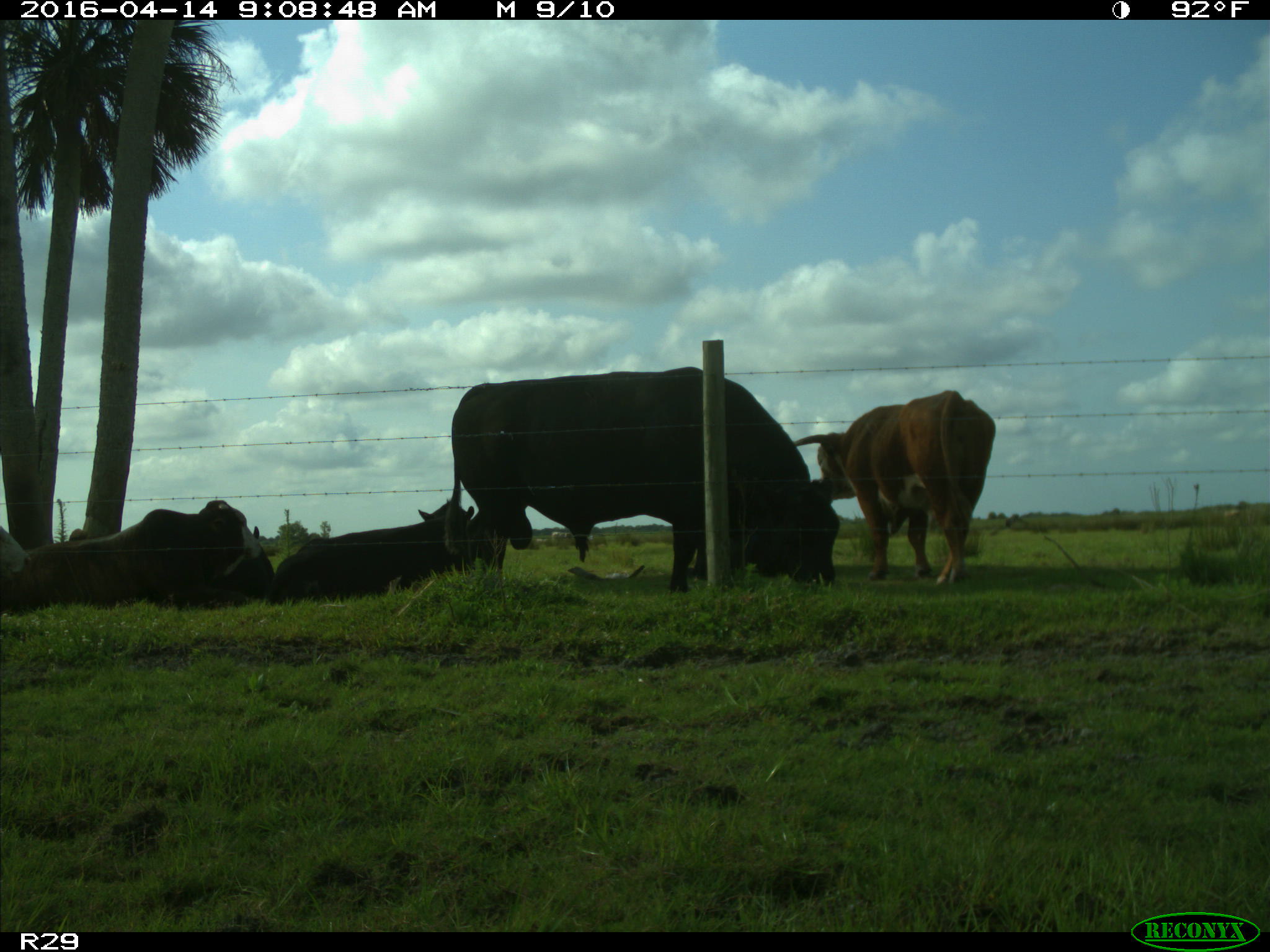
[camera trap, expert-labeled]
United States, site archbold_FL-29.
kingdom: Animalia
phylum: Chordata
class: Mammalia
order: Artiodactyla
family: Bovidae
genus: Bos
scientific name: Bos taurus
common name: domestic cow